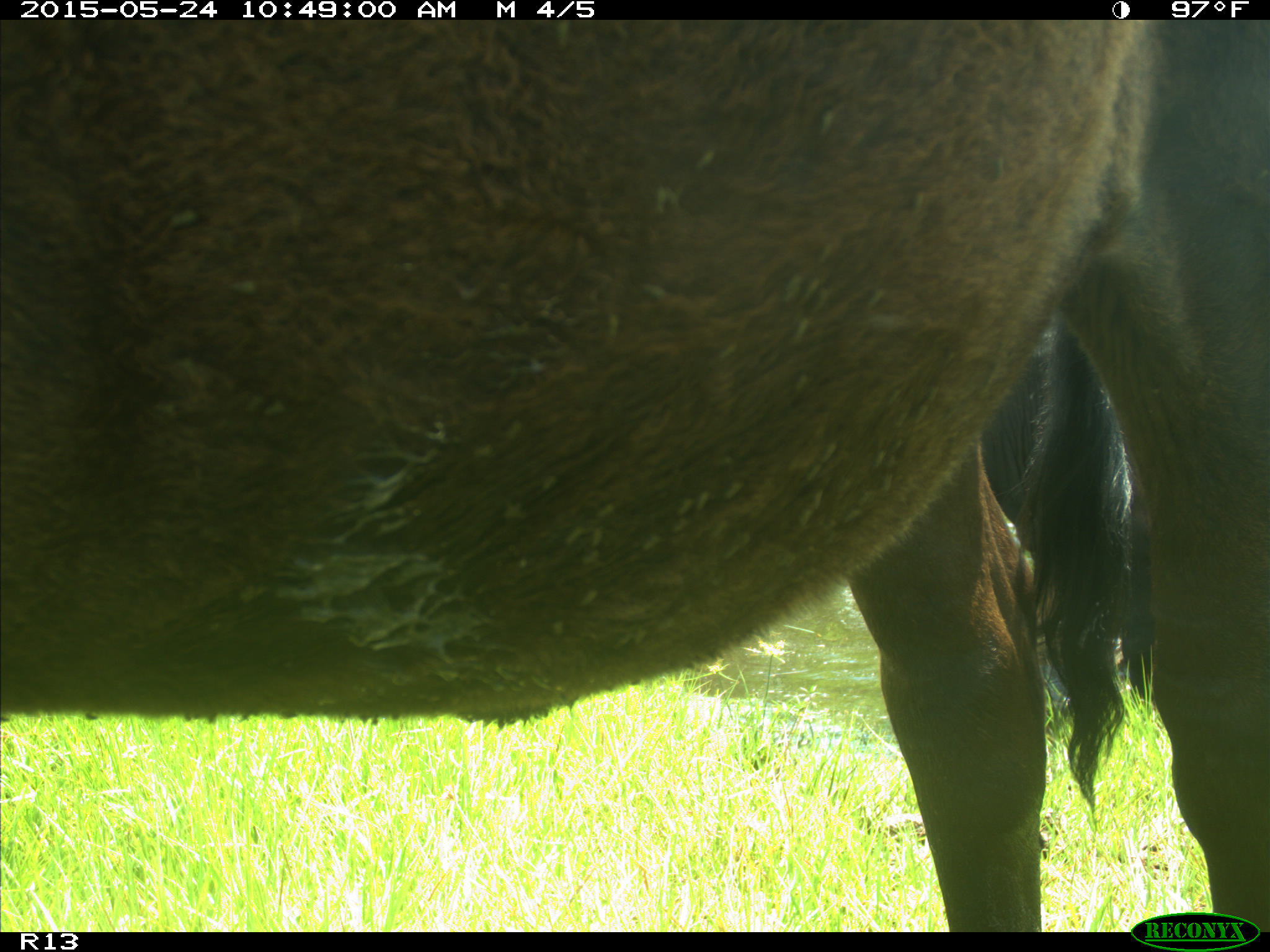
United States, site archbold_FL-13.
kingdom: Animalia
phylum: Chordata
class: Mammalia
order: Artiodactyla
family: Bovidae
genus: Bos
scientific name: Bos taurus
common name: domestic cow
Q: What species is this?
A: Bos taurus (domestic cow).